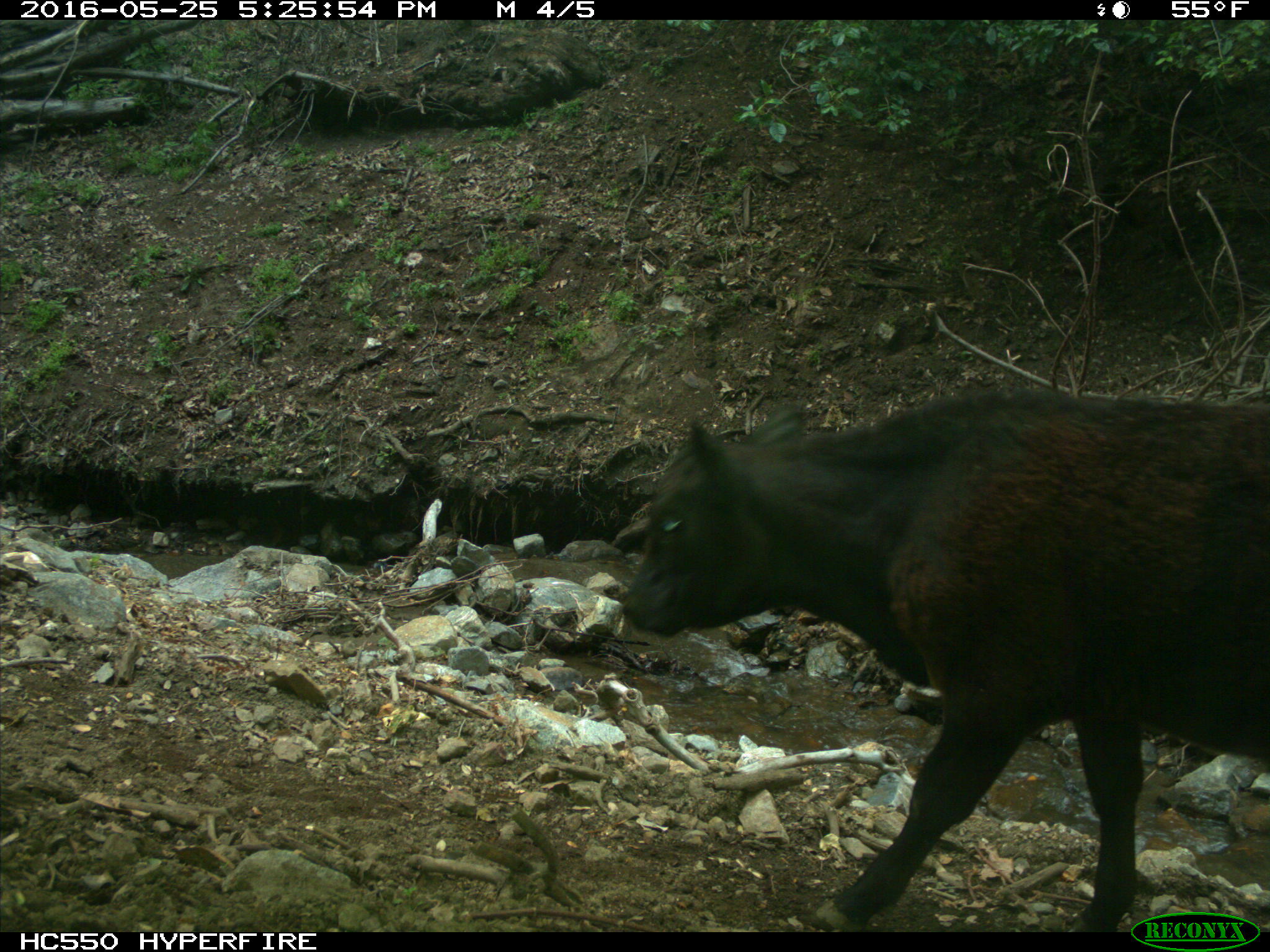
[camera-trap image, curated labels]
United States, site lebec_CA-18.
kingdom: Animalia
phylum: Chordata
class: Mammalia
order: Artiodactyla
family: Bovidae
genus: Bos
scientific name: Bos taurus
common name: domestic cow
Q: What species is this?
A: Bos taurus (domestic cow).